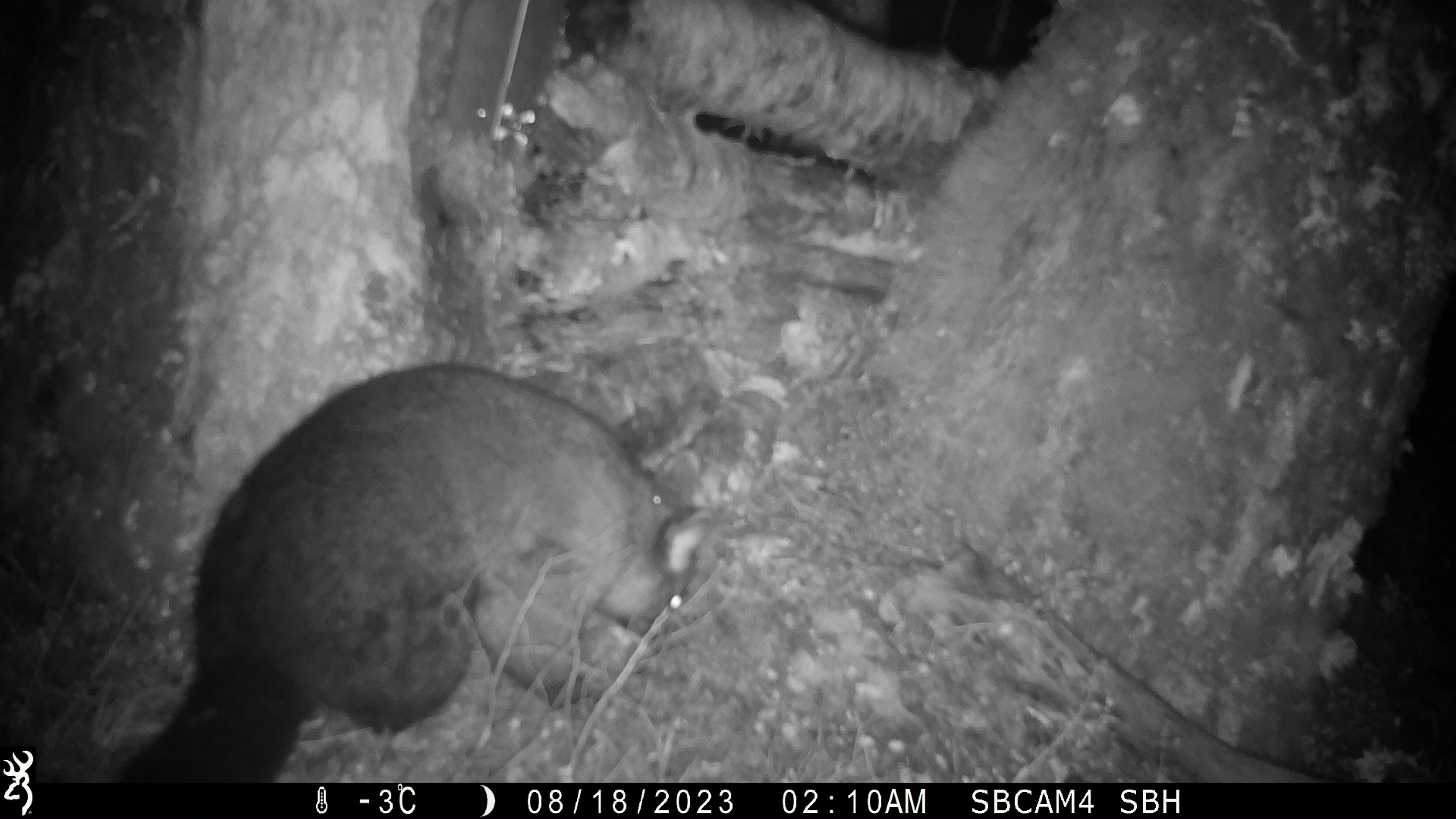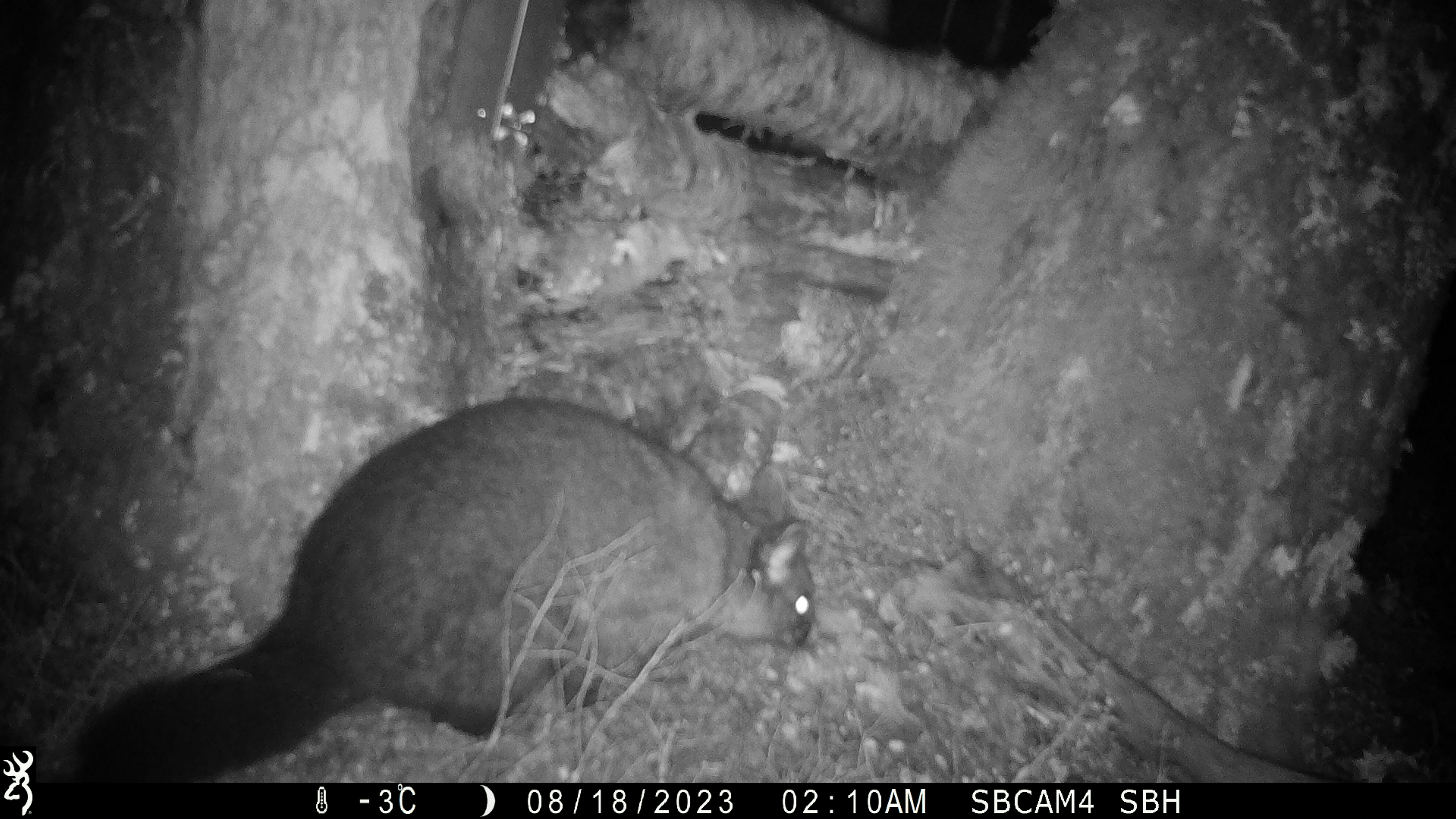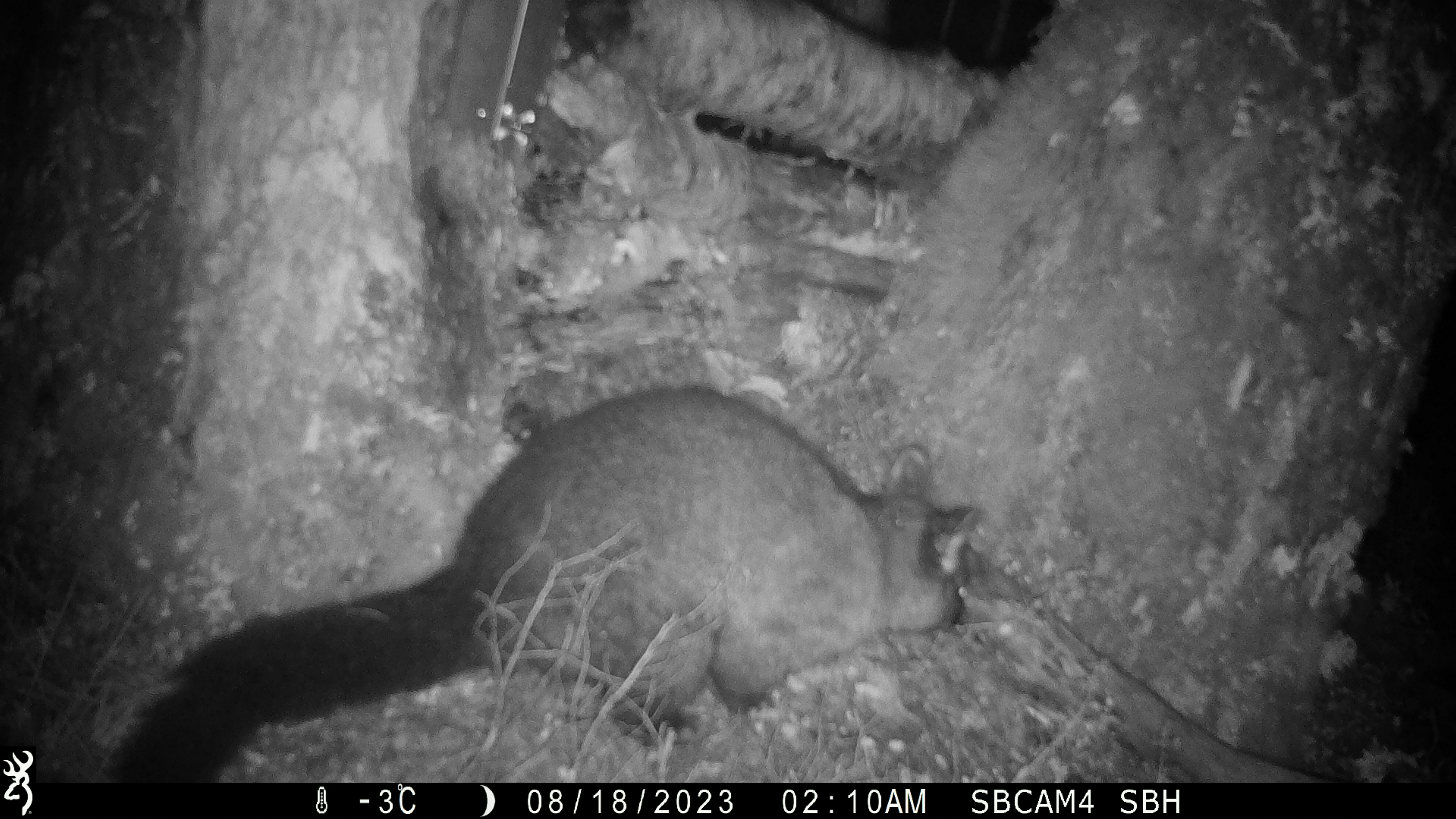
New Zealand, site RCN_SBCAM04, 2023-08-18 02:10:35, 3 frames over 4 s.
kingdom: Animalia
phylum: Chordata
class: Mammalia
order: Diprotodontia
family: Phalangeridae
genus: Trichosurus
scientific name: Trichosurus vulpecula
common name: common brushtail possum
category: possum